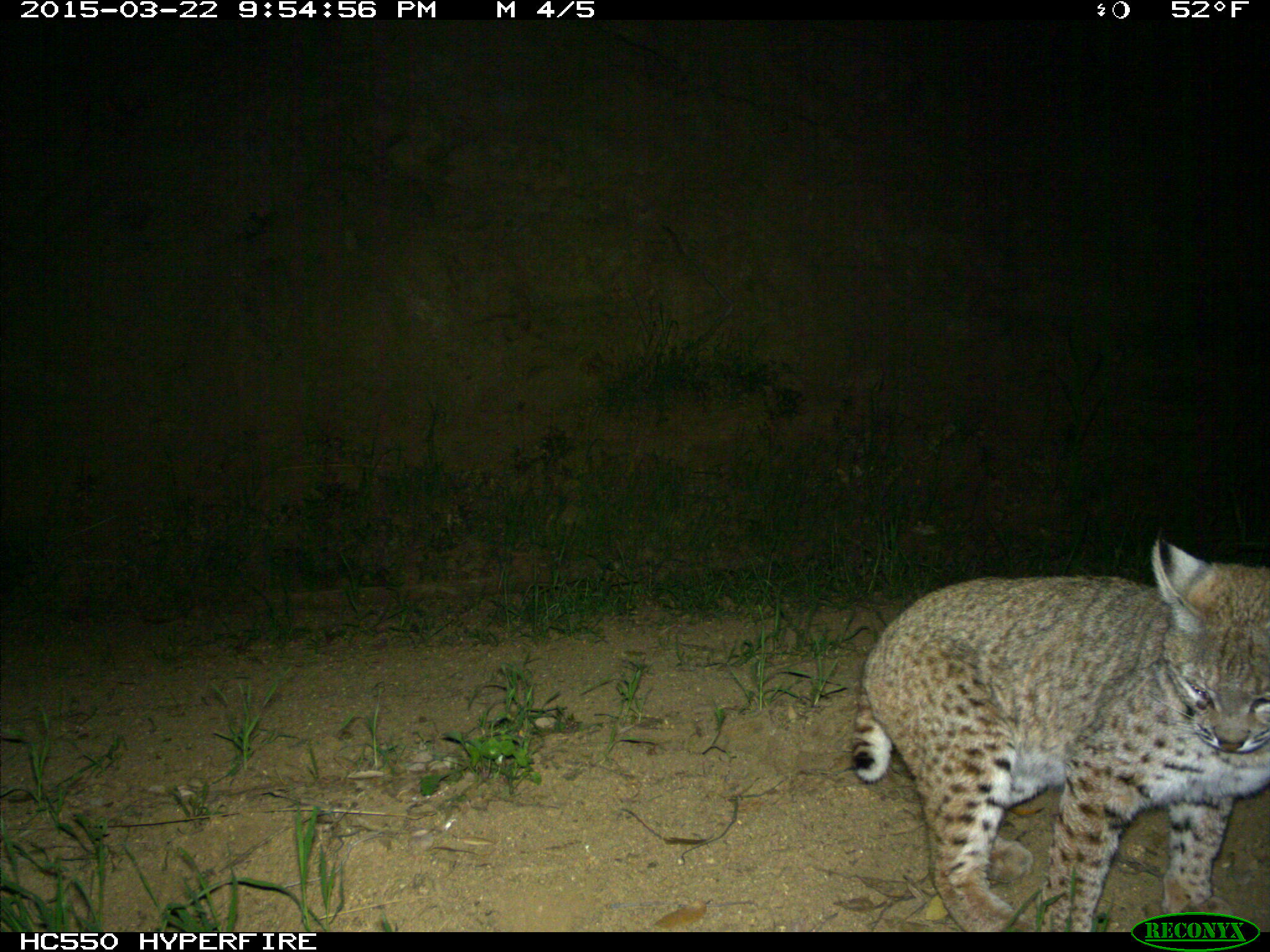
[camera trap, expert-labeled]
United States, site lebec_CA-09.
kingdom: Animalia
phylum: Chordata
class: Mammalia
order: Carnivora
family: Felidae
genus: Lynx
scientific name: Lynx rufus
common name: bobcat